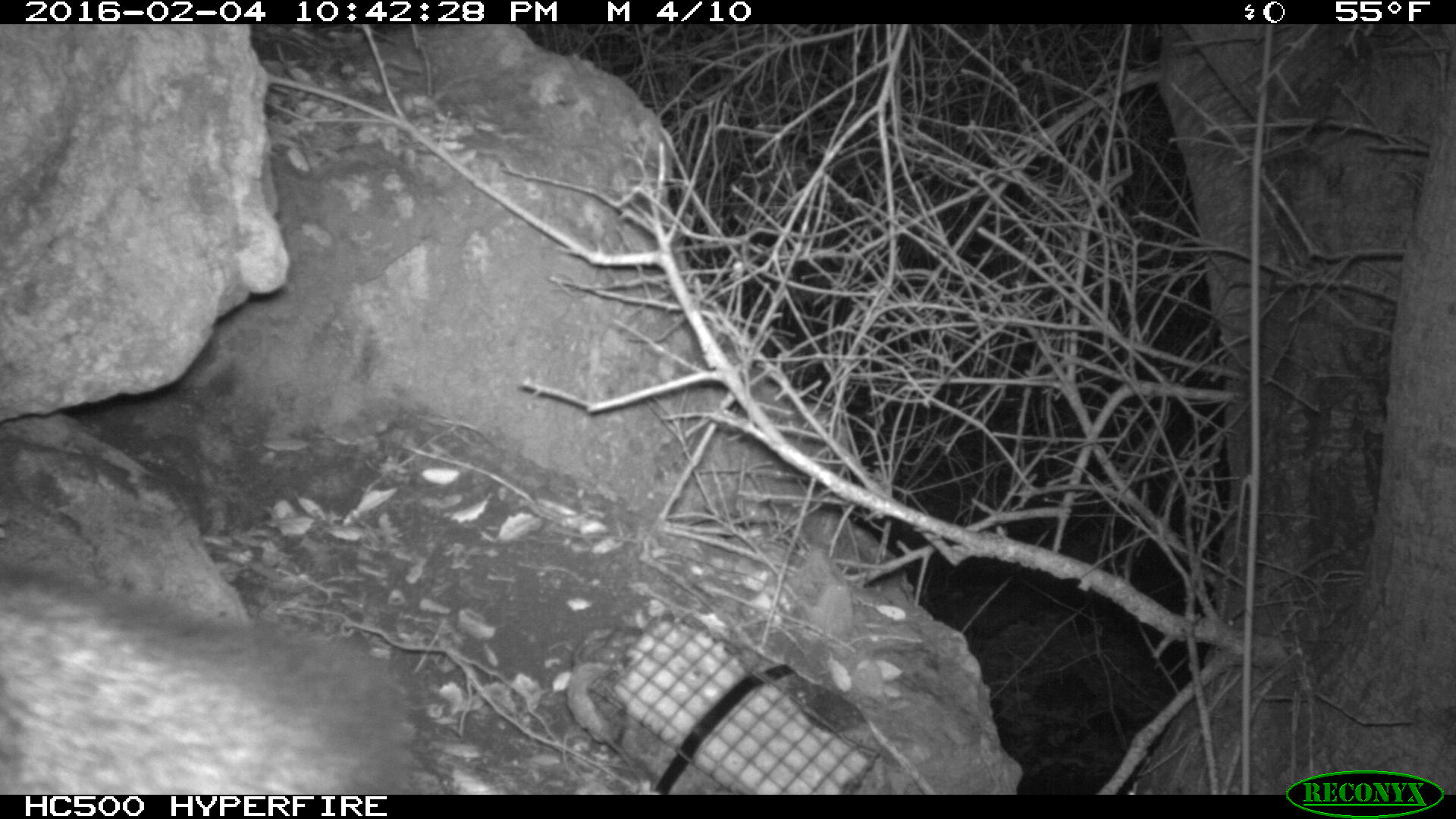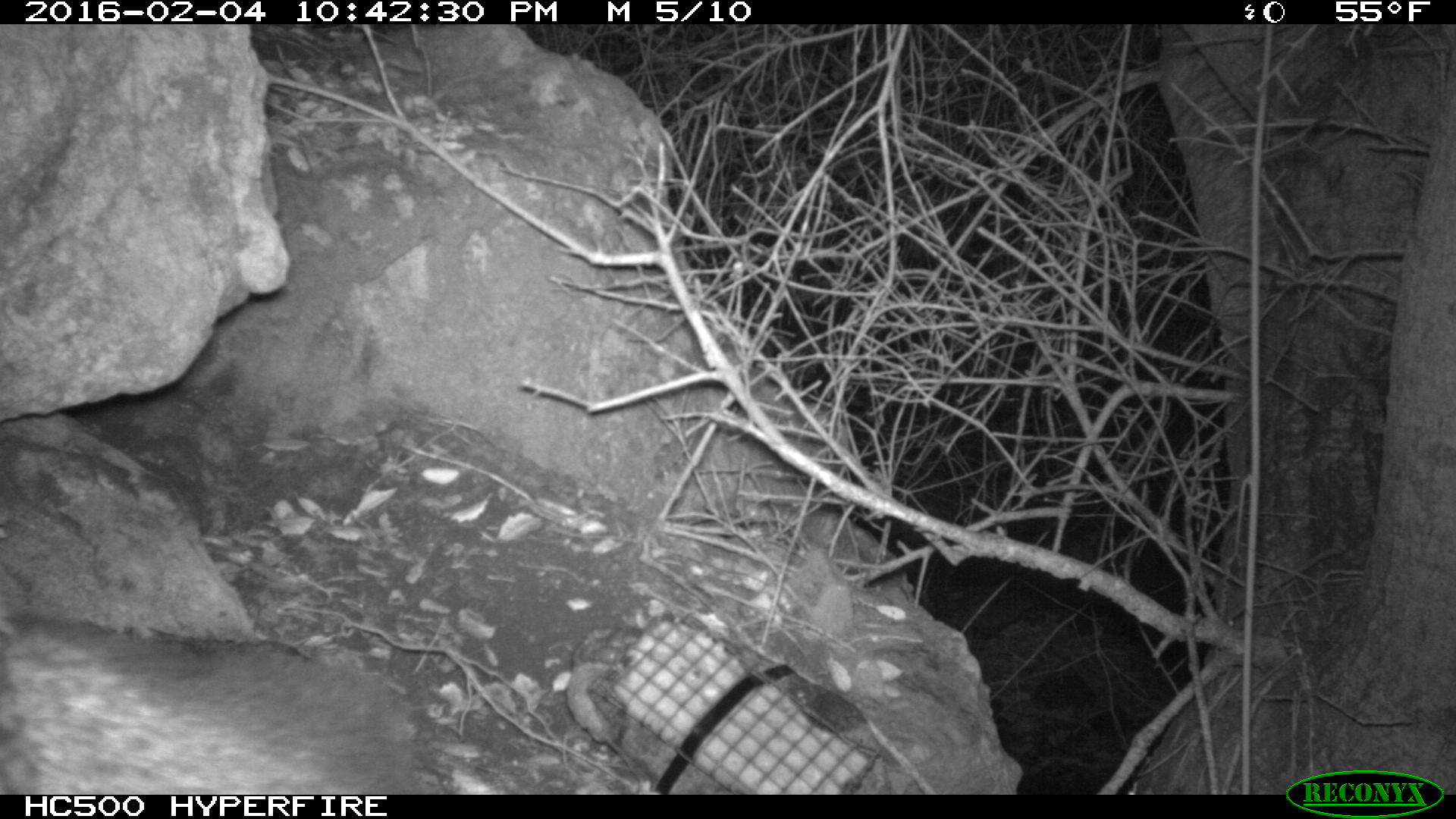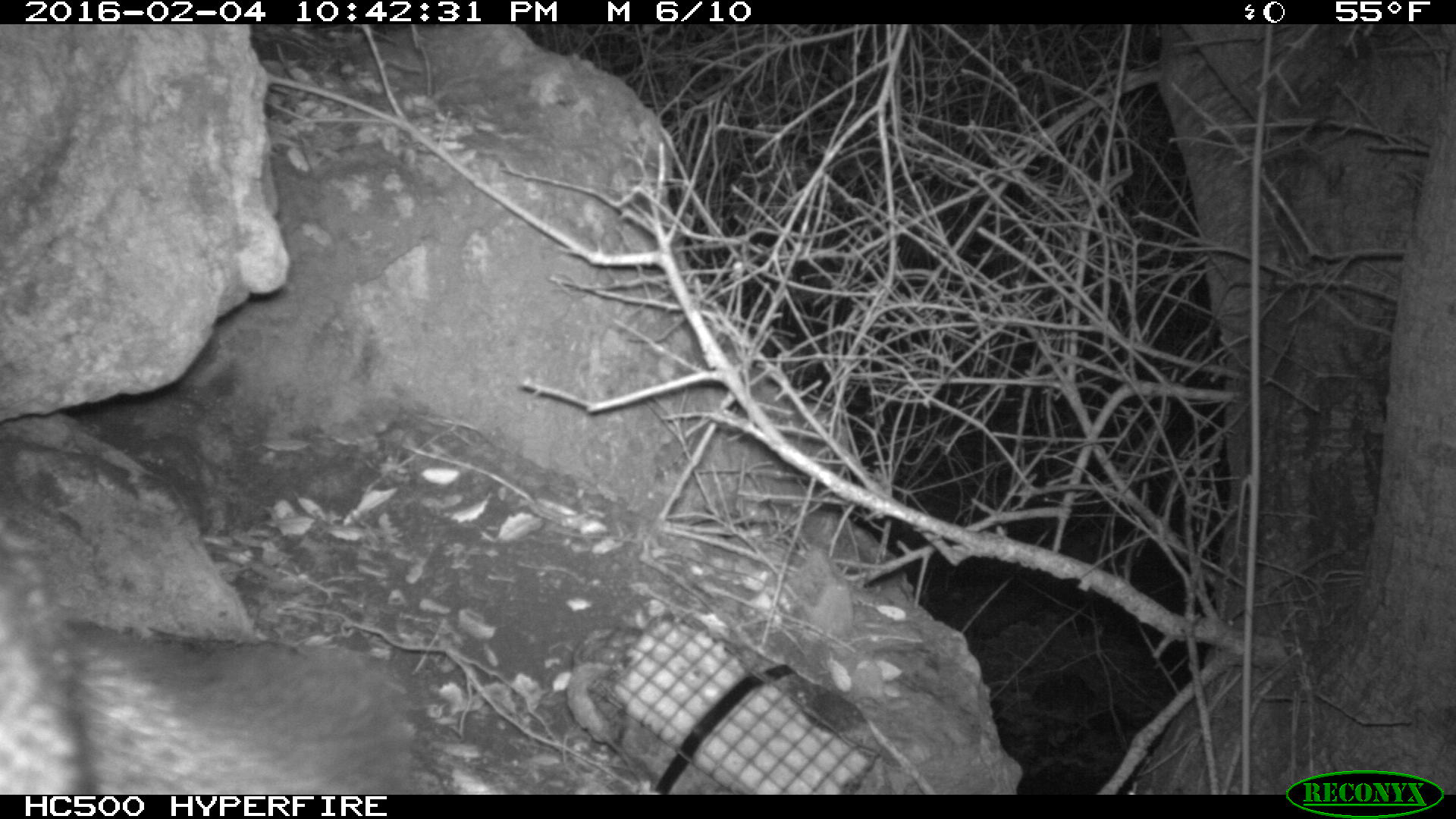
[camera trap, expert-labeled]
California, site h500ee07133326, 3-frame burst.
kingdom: Animalia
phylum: Chordata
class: Mammalia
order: Carnivora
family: Canidae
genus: Urocyon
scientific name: Urocyon littoralis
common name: island fox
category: fox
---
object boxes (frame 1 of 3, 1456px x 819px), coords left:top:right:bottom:
fox: 0:563:408:794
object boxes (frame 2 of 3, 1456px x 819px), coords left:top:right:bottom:
fox: 0:620:421:795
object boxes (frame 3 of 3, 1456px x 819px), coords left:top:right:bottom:
fox: 0:513:414:795